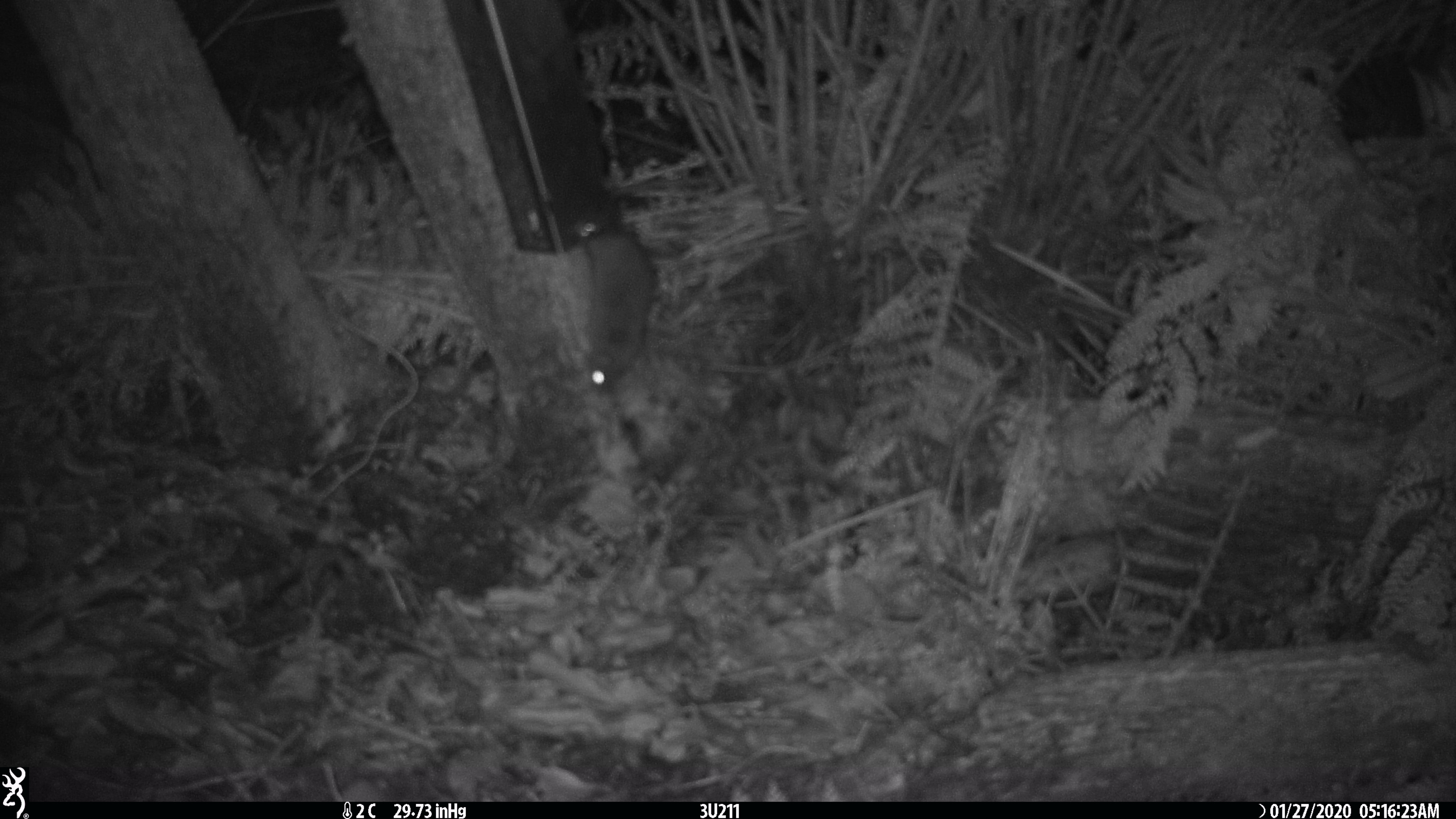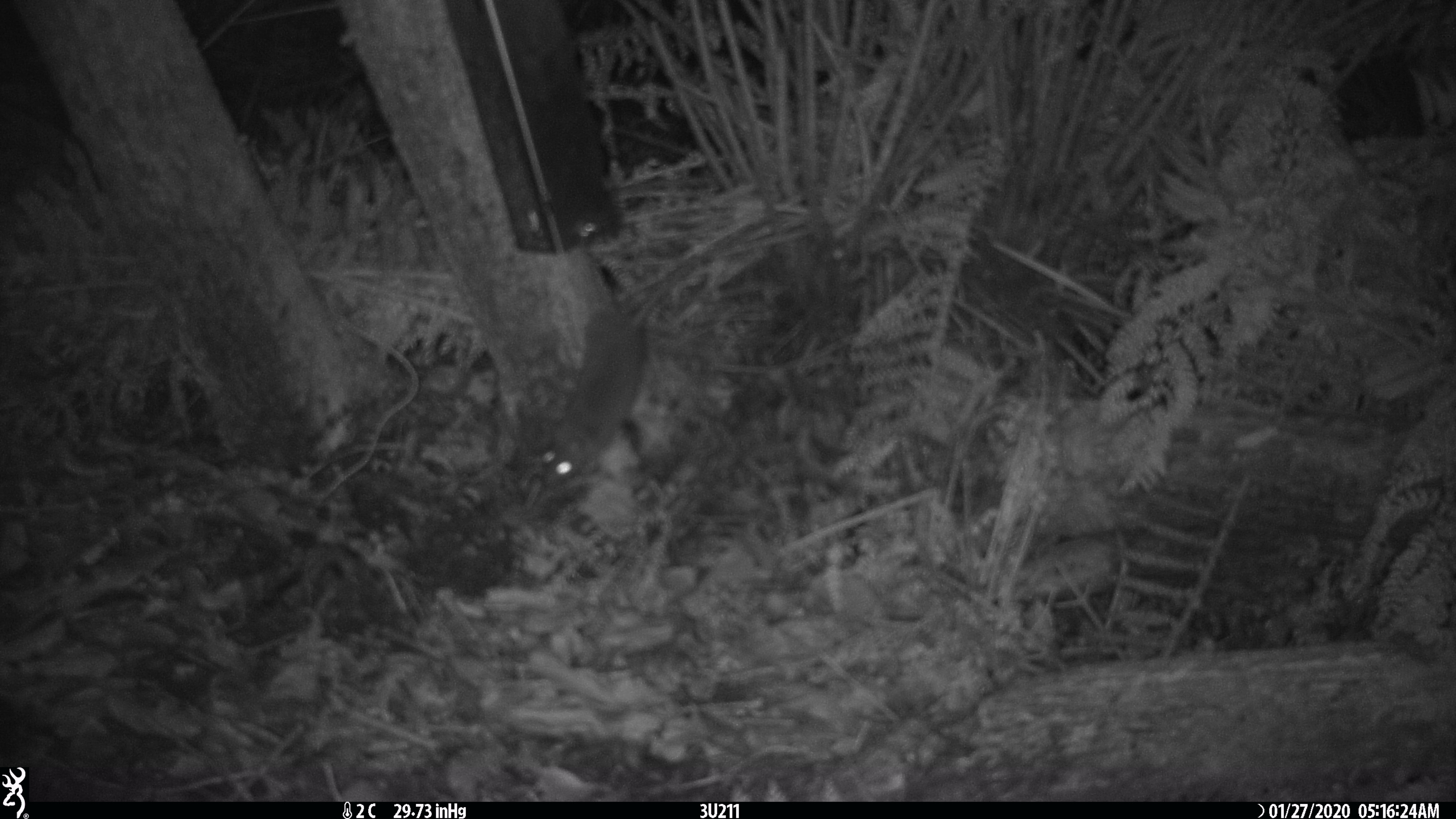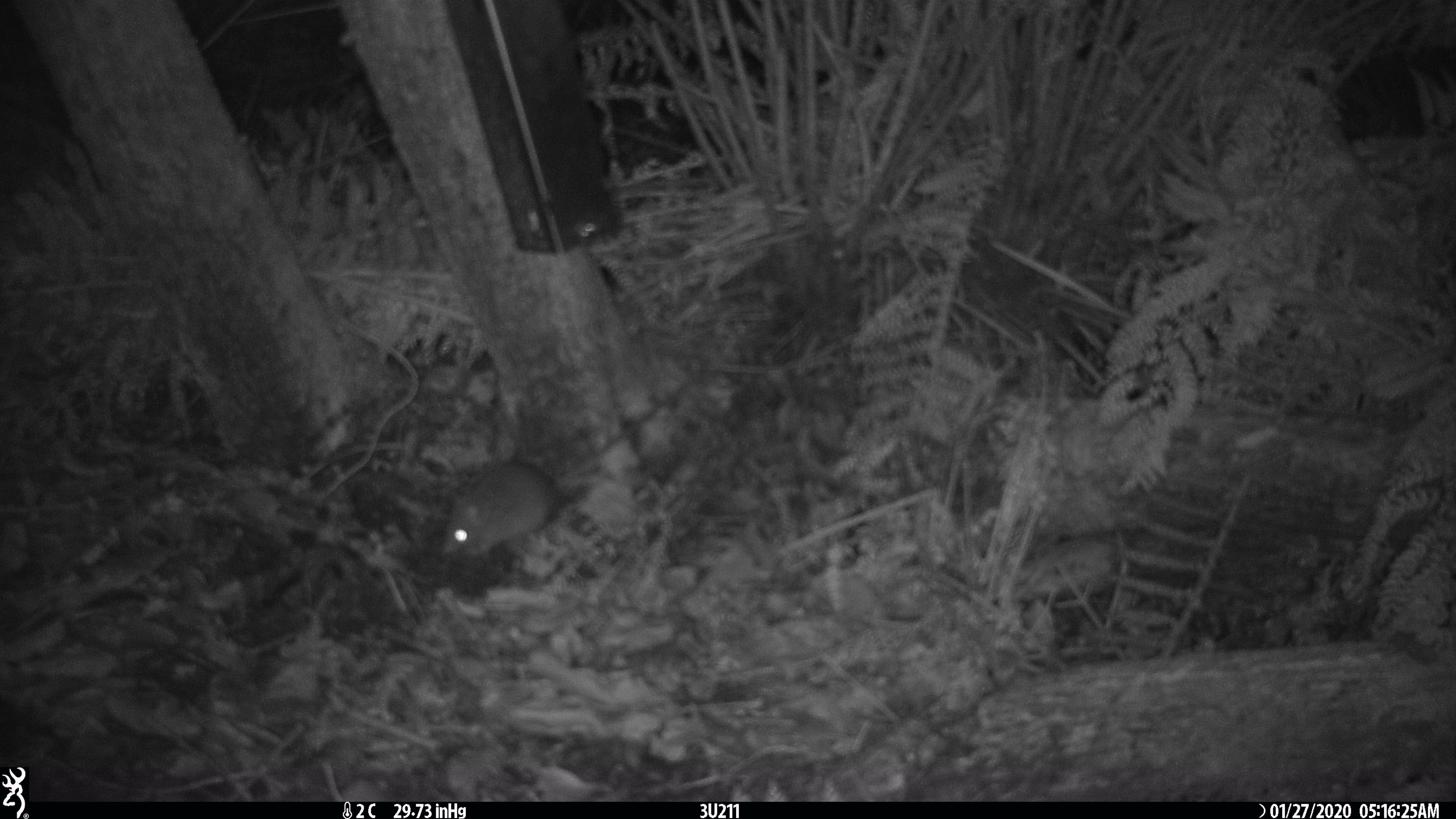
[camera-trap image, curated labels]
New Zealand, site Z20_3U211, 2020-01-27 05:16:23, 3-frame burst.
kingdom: Animalia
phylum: Chordata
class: Mammalia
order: Rodentia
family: Muridae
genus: Rattus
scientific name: Rattus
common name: rat